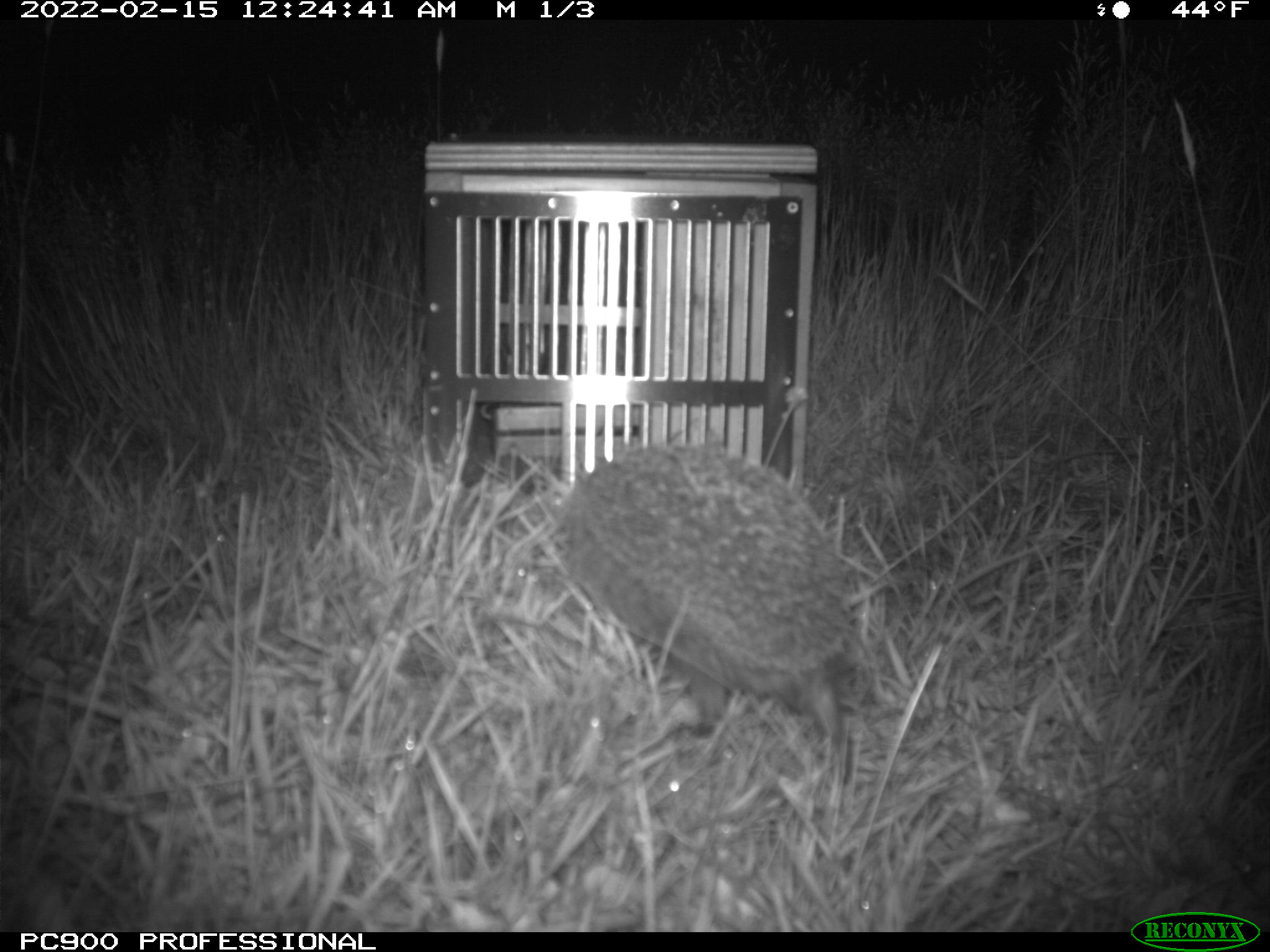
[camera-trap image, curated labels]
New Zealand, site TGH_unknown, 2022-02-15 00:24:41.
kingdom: Animalia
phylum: Chordata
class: Mammalia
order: Eulipotyphla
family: Erinaceidae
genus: Erinaceus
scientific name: Erinaceus europaeus europaeus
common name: european hedgehog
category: hedgehog